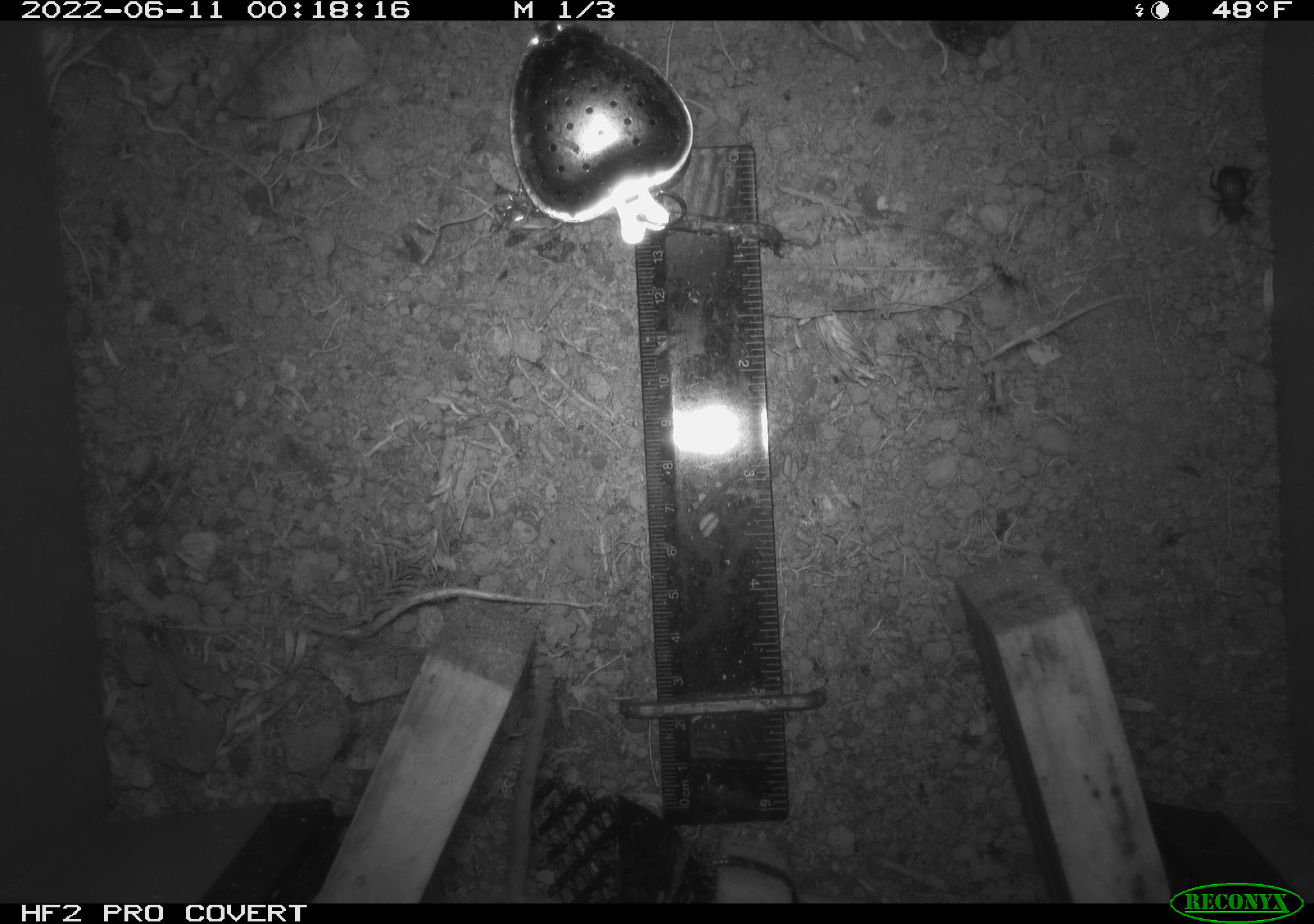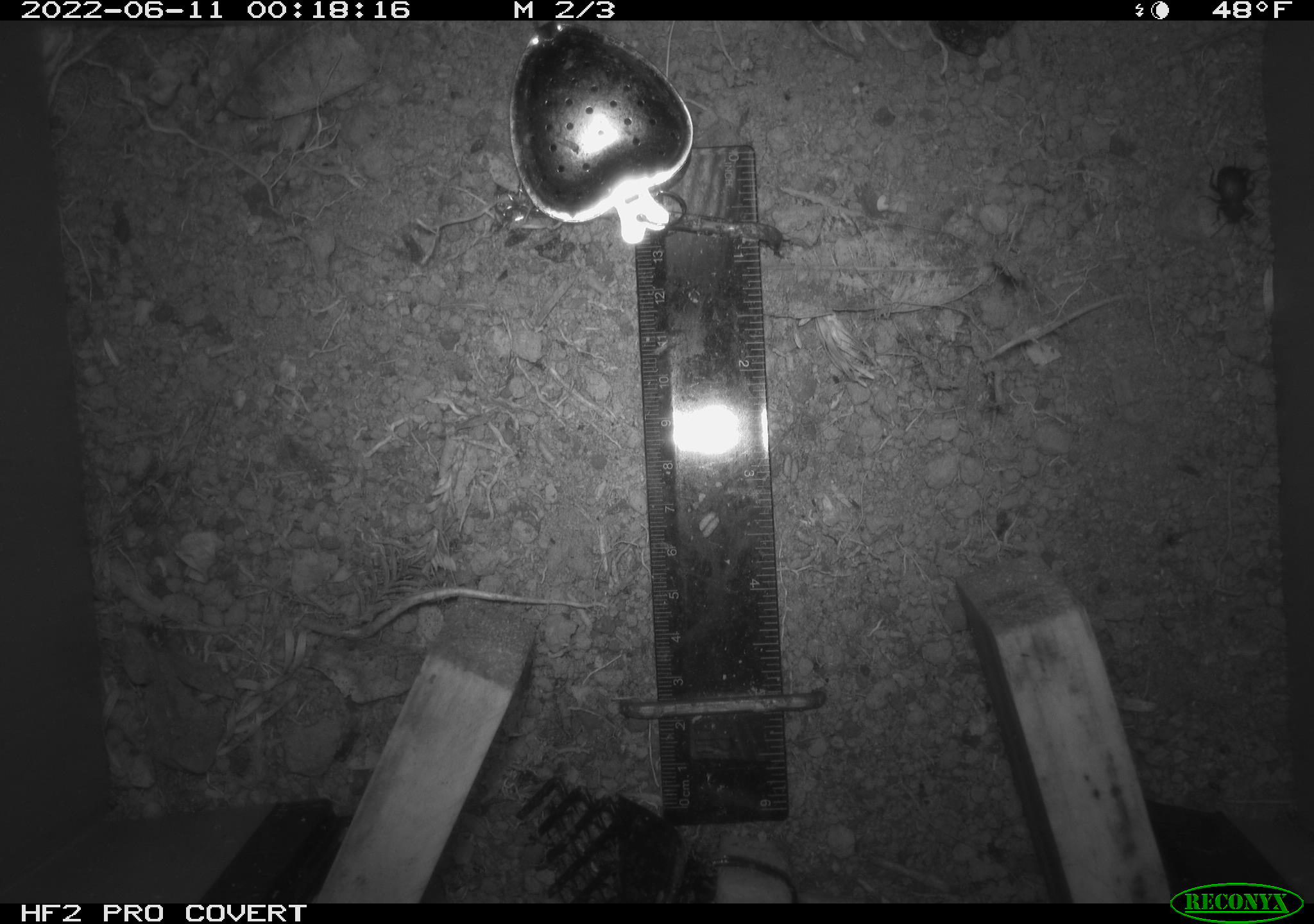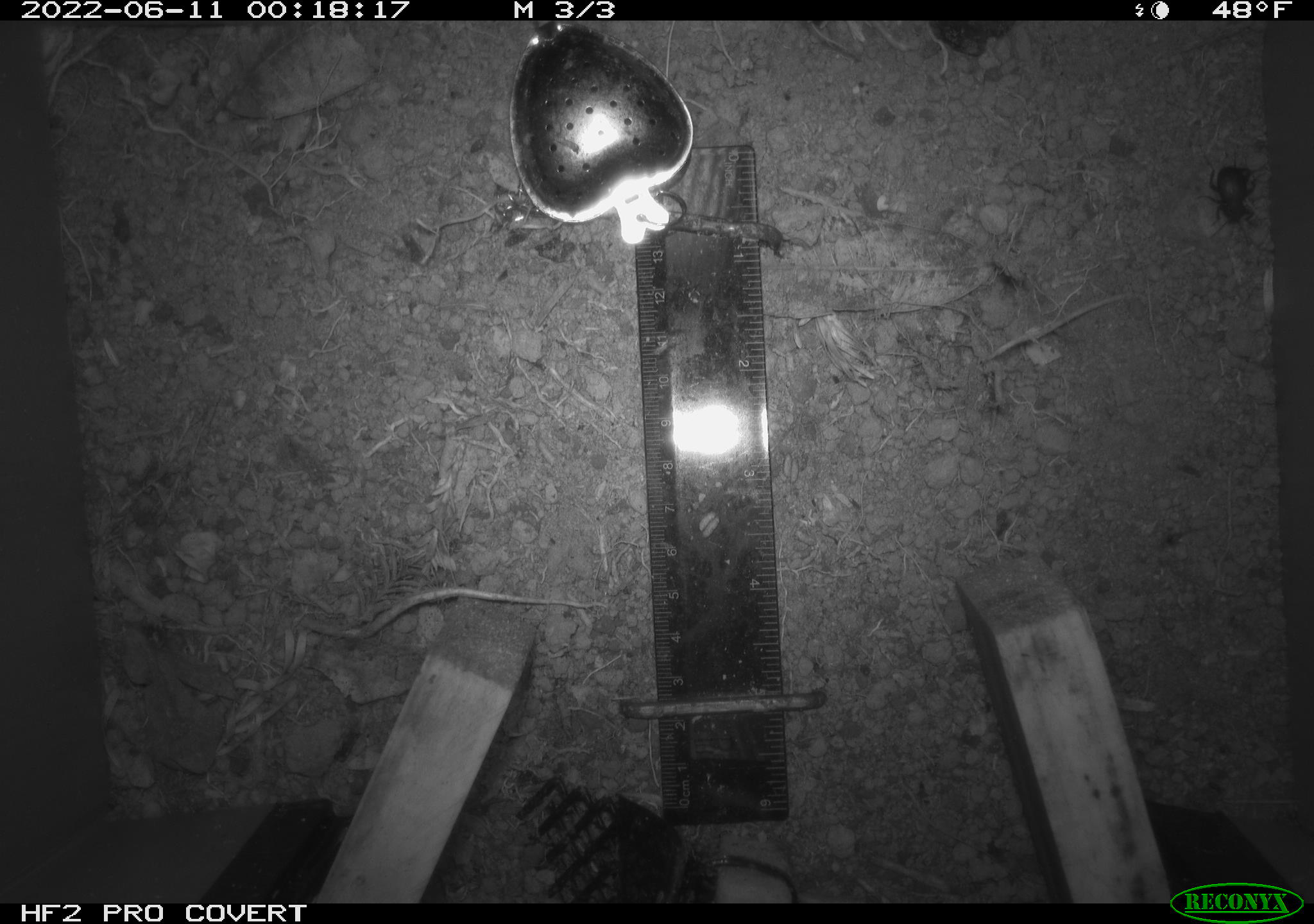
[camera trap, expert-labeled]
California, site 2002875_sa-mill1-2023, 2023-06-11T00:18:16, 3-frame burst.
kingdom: Animalia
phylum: Chordata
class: Mammalia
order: Rodentia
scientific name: Rodentia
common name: mouse species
Mouse species (Rodentia).